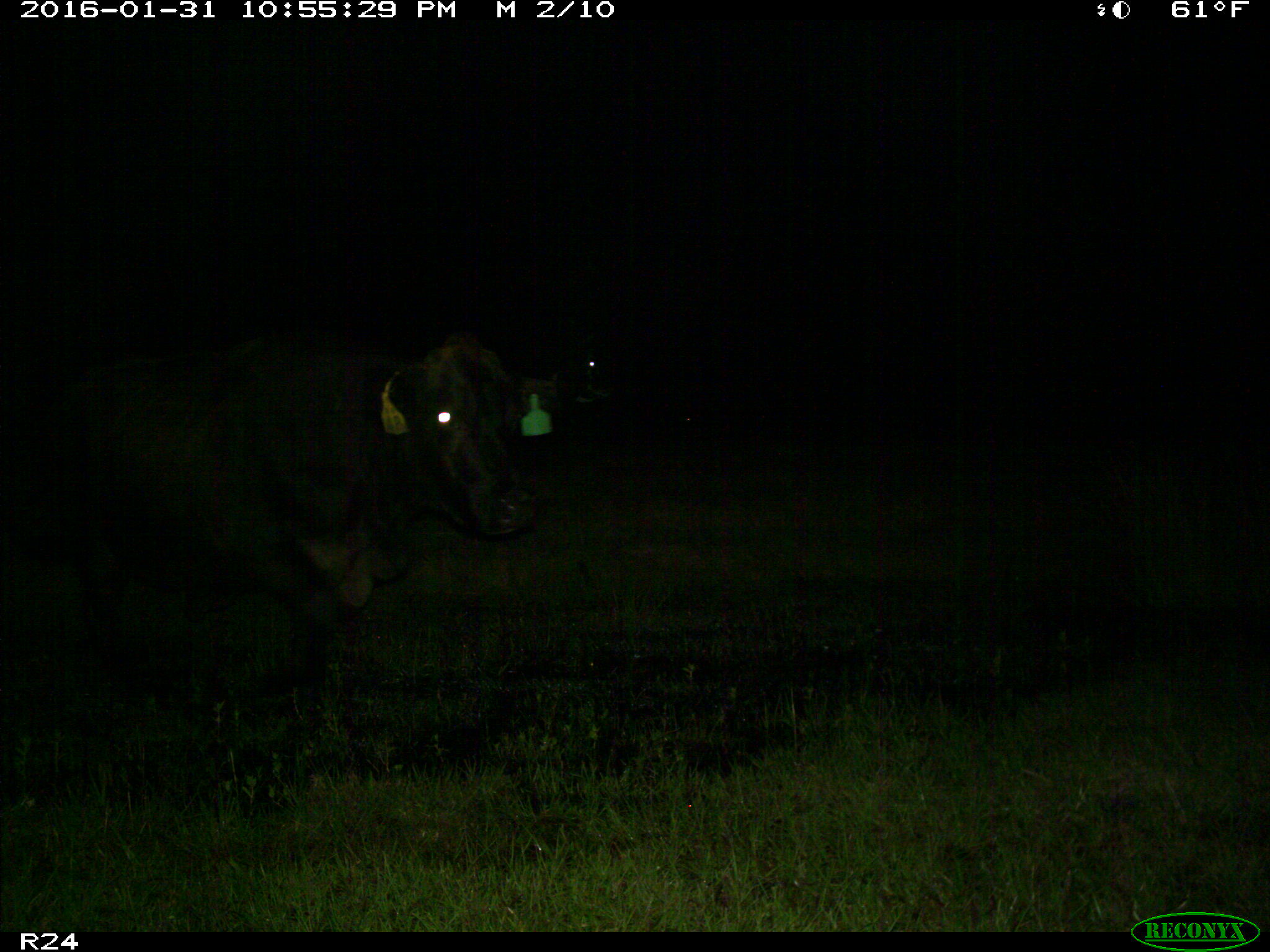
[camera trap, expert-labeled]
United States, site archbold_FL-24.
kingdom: Animalia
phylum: Chordata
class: Mammalia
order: Artiodactyla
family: Bovidae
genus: Bos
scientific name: Bos taurus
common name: domestic cow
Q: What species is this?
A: Bos taurus (domestic cow).